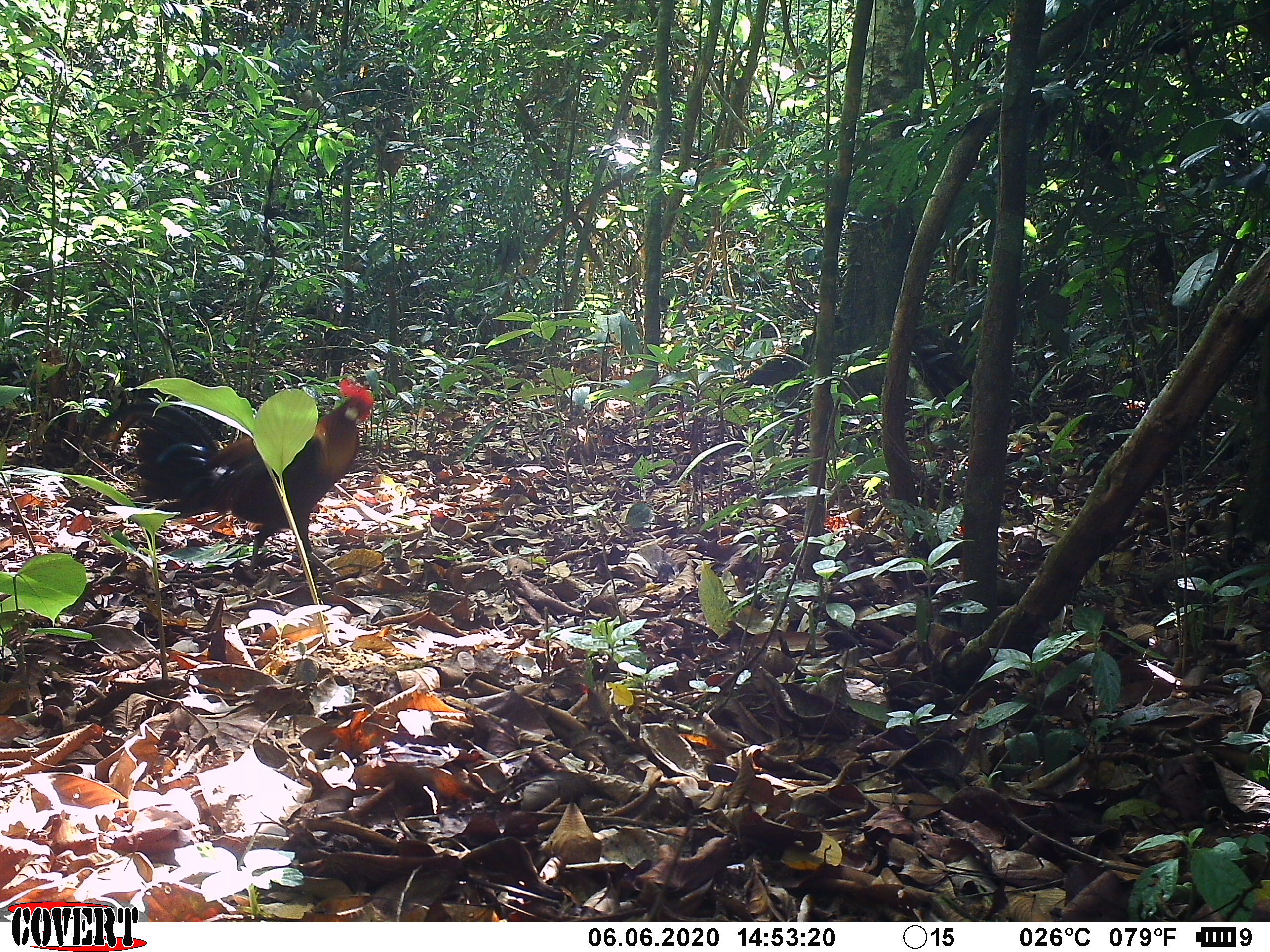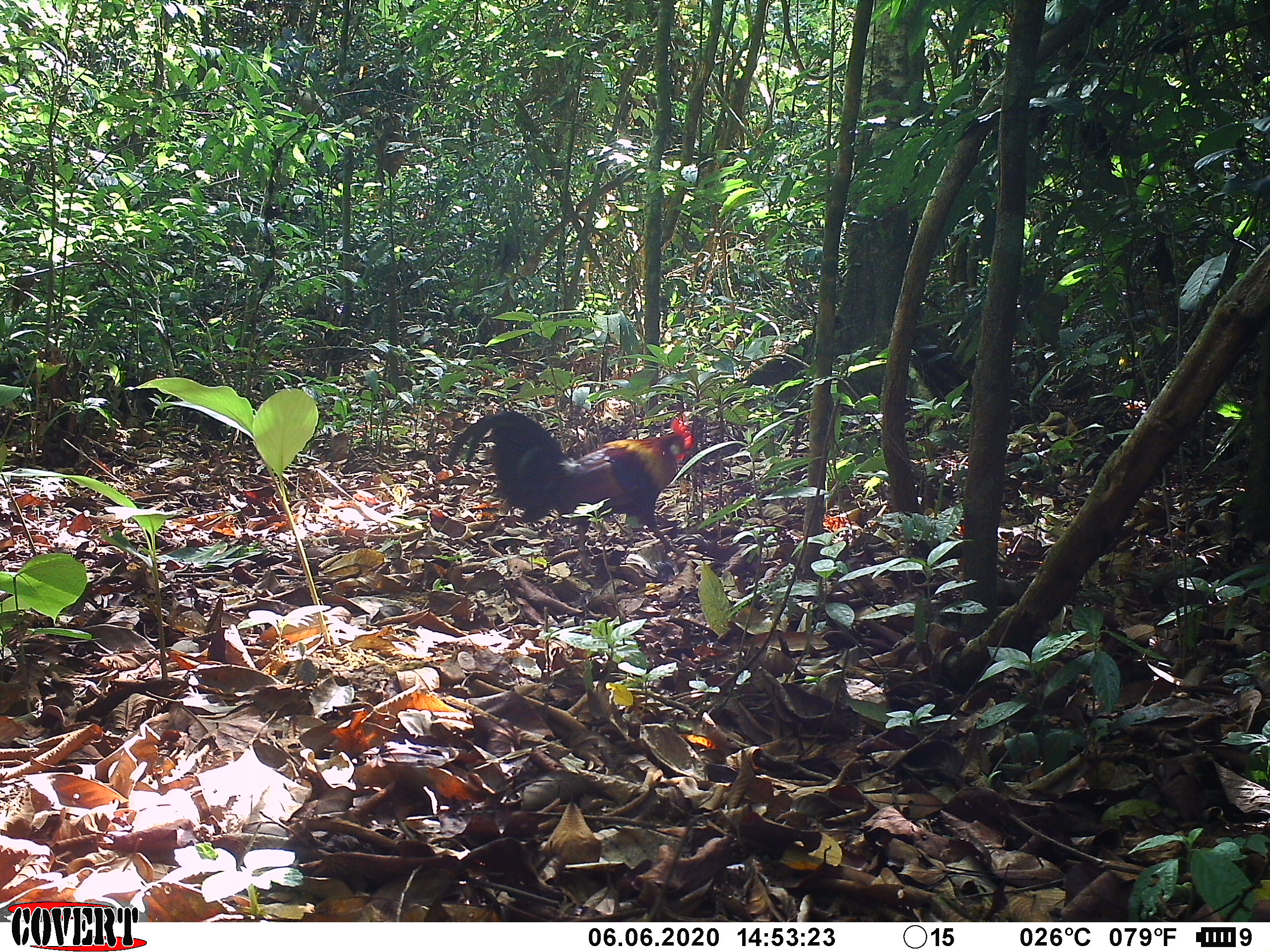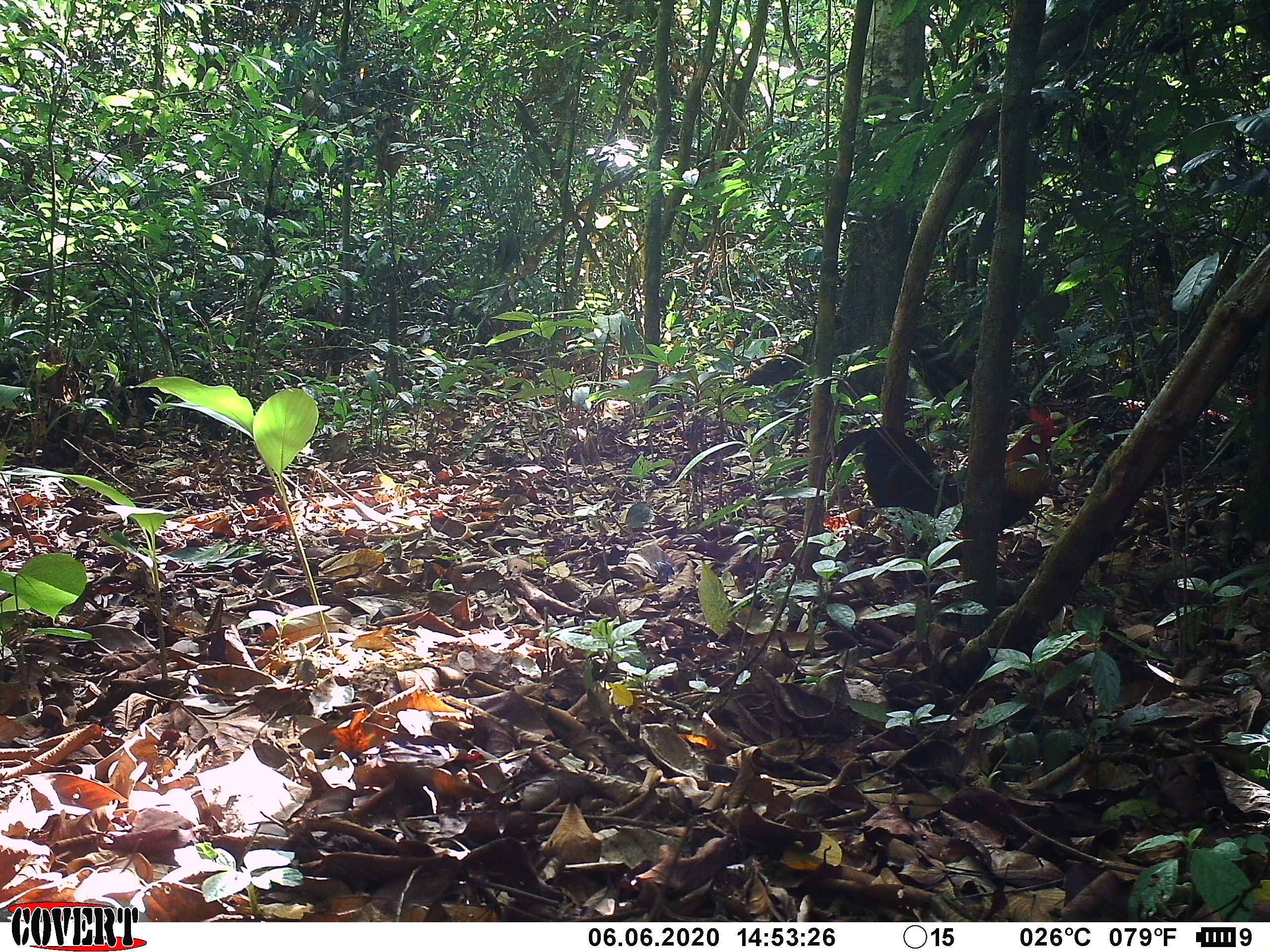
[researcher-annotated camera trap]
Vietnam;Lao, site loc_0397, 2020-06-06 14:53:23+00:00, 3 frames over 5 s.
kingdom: Animalia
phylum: Chordata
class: Aves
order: Galliformes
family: Phasianidae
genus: Gallus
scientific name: Gallus gallus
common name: red junglefowl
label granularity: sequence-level